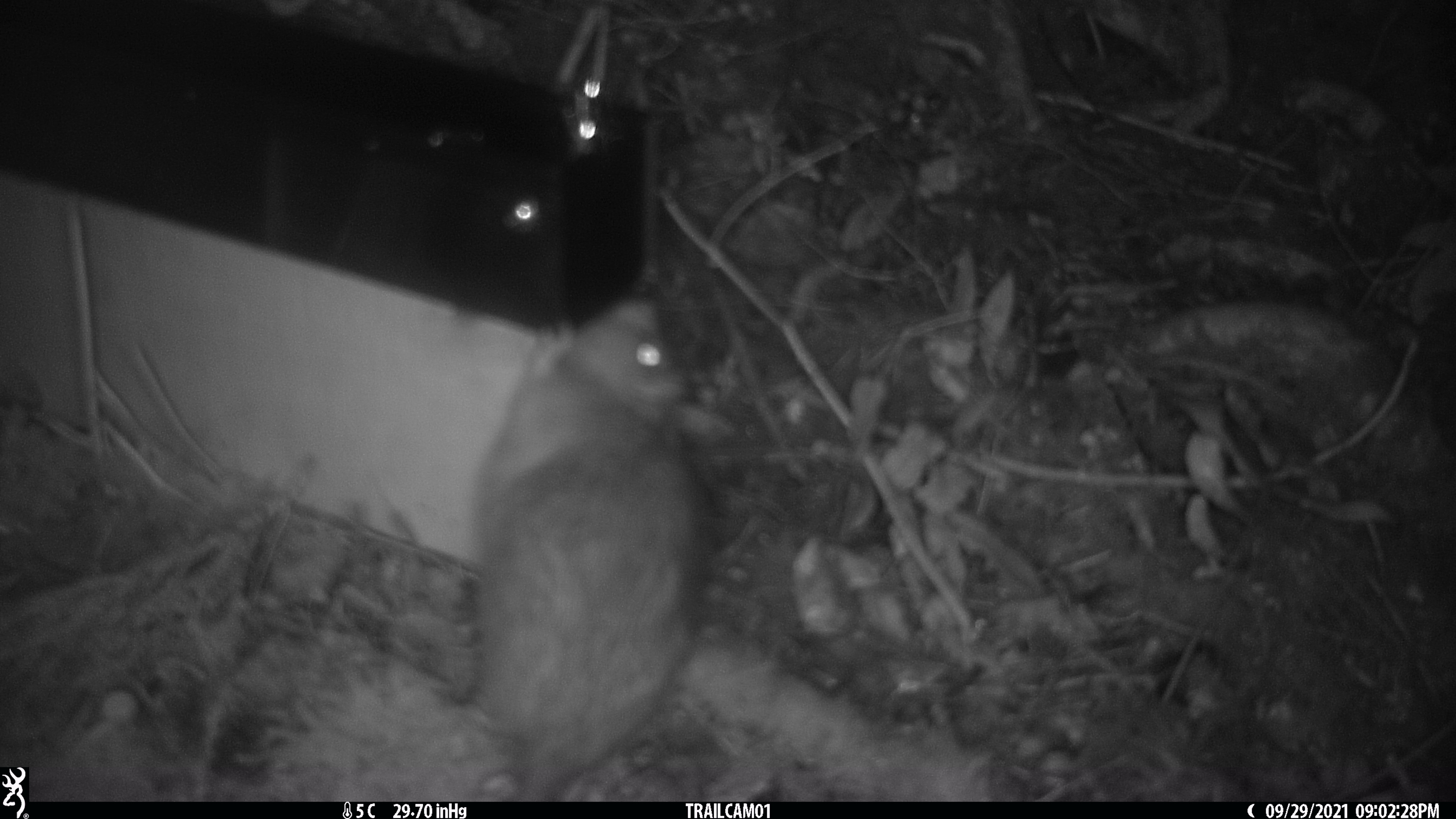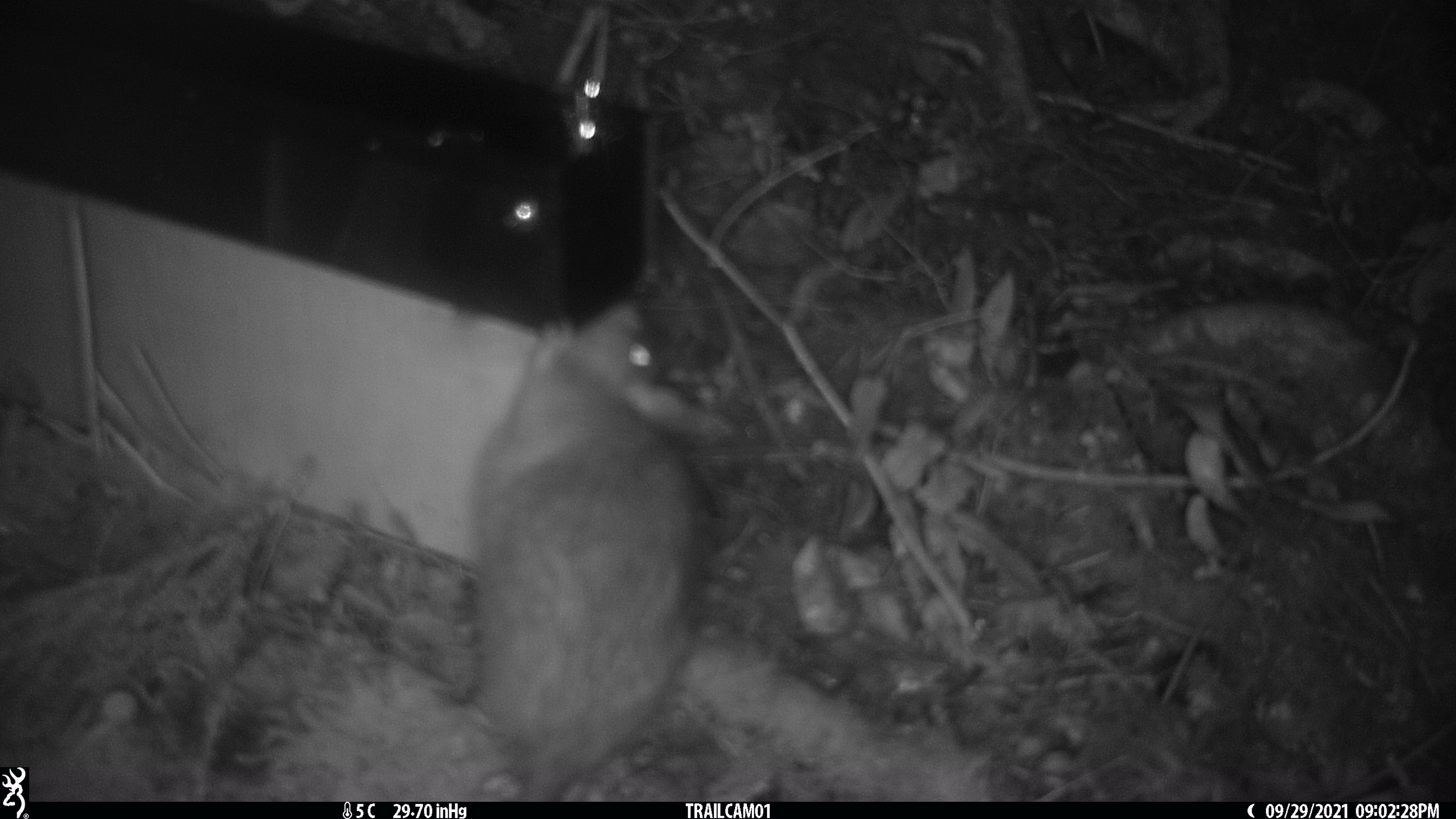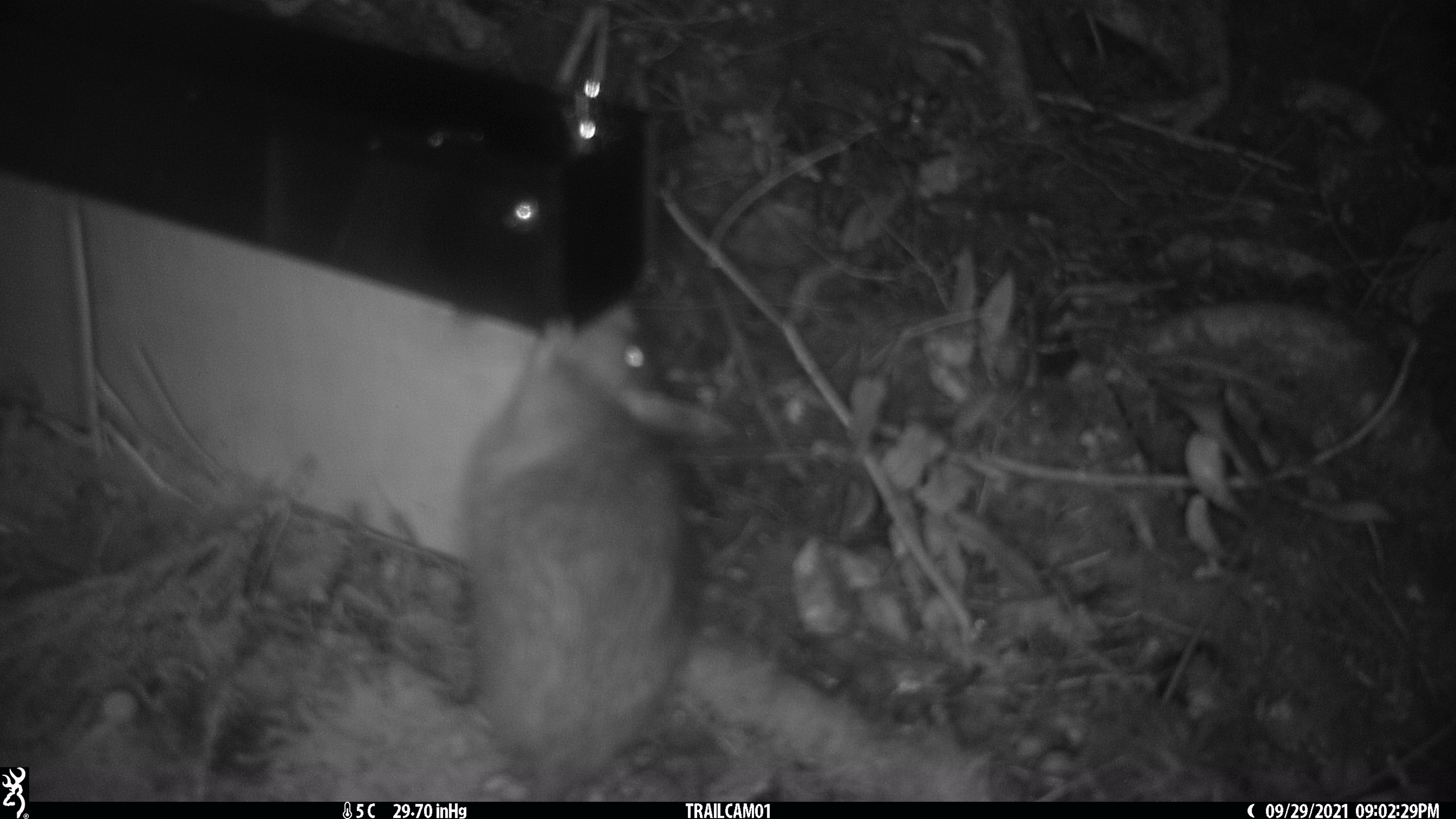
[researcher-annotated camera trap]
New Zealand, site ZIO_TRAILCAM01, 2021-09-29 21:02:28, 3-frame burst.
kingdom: Animalia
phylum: Chordata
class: Mammalia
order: Rodentia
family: Muridae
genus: Rattus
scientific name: Rattus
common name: rat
Rat (Rattus).